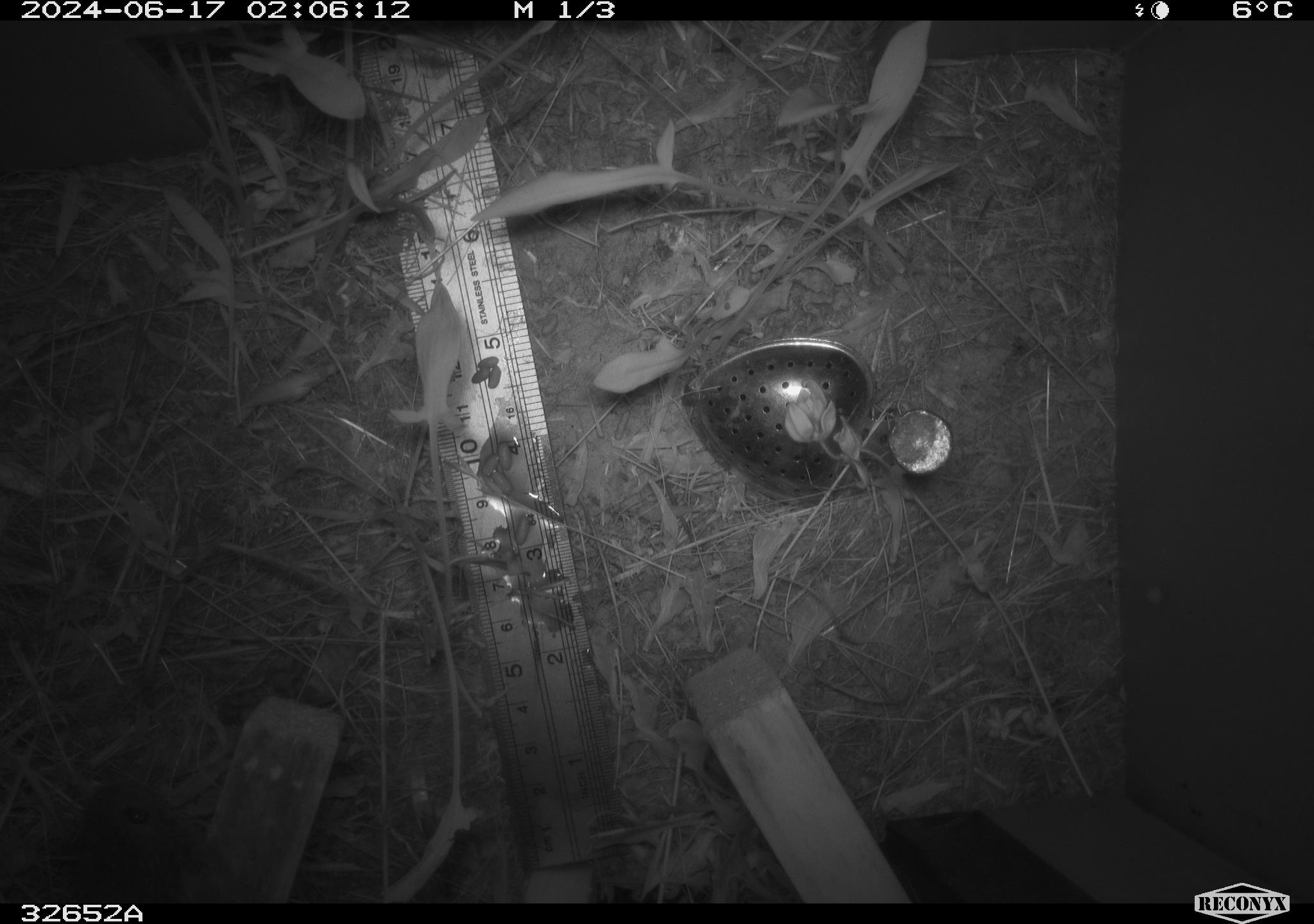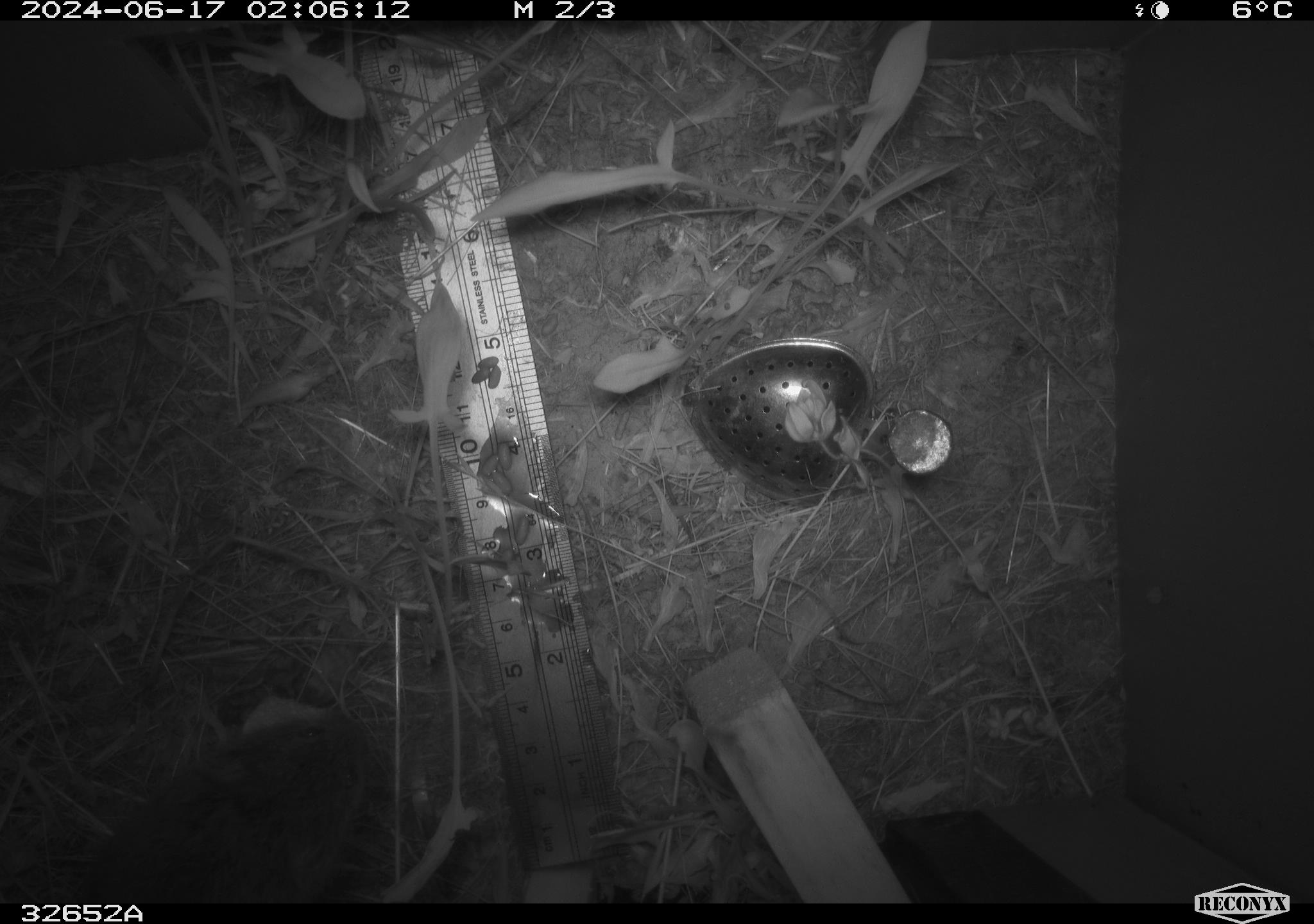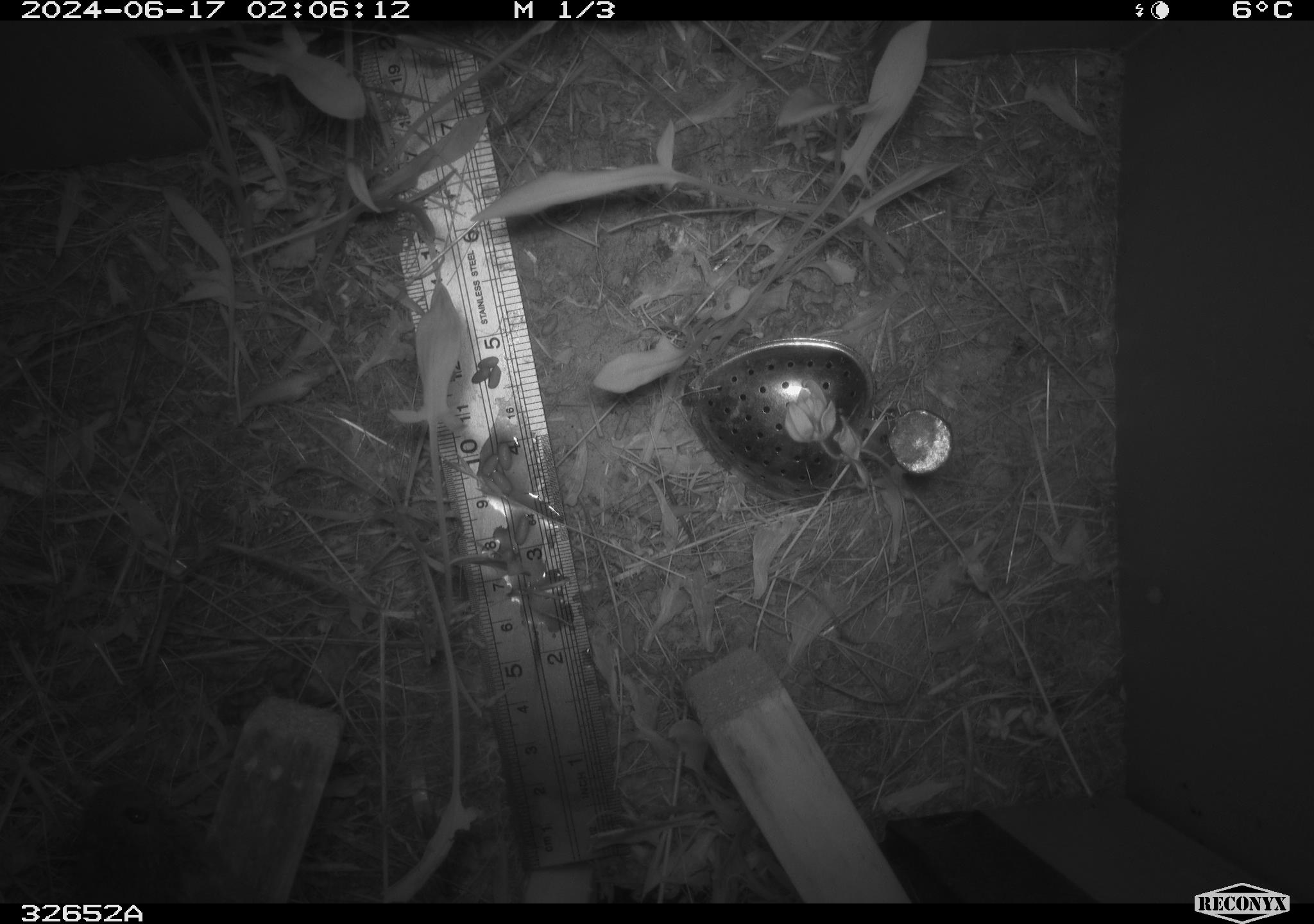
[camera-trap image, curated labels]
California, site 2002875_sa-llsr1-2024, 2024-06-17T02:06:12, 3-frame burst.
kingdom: Animalia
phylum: Chordata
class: Mammalia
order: Rodentia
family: Cricetidae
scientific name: Arvicolinae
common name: voles, lemmings, and muskrats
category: arvicolinae subfamily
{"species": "arvicolinae subfamily (voles, lemmings, and muskrats) (Arvicolinae)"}